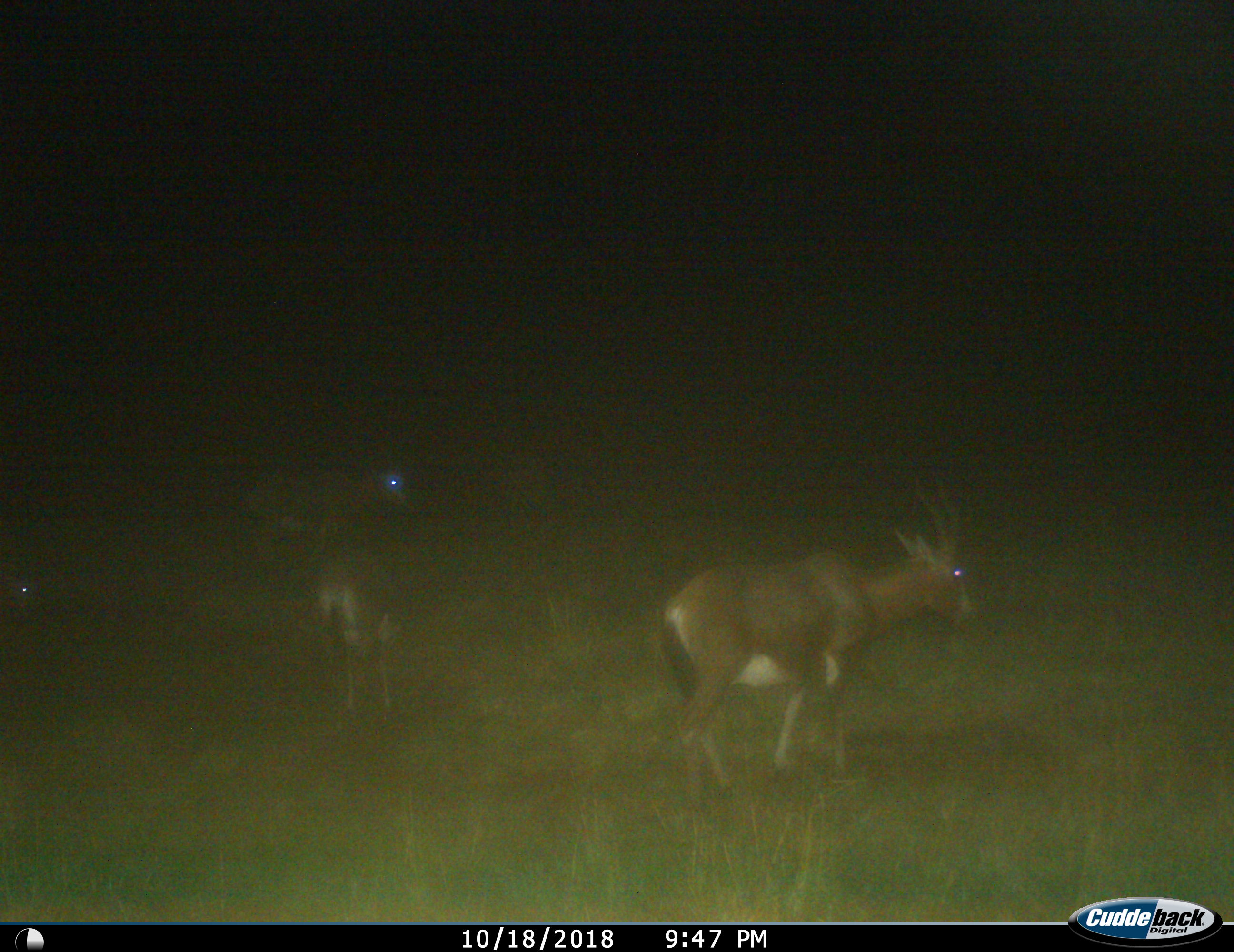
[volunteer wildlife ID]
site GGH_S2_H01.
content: unidentified animal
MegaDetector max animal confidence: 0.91